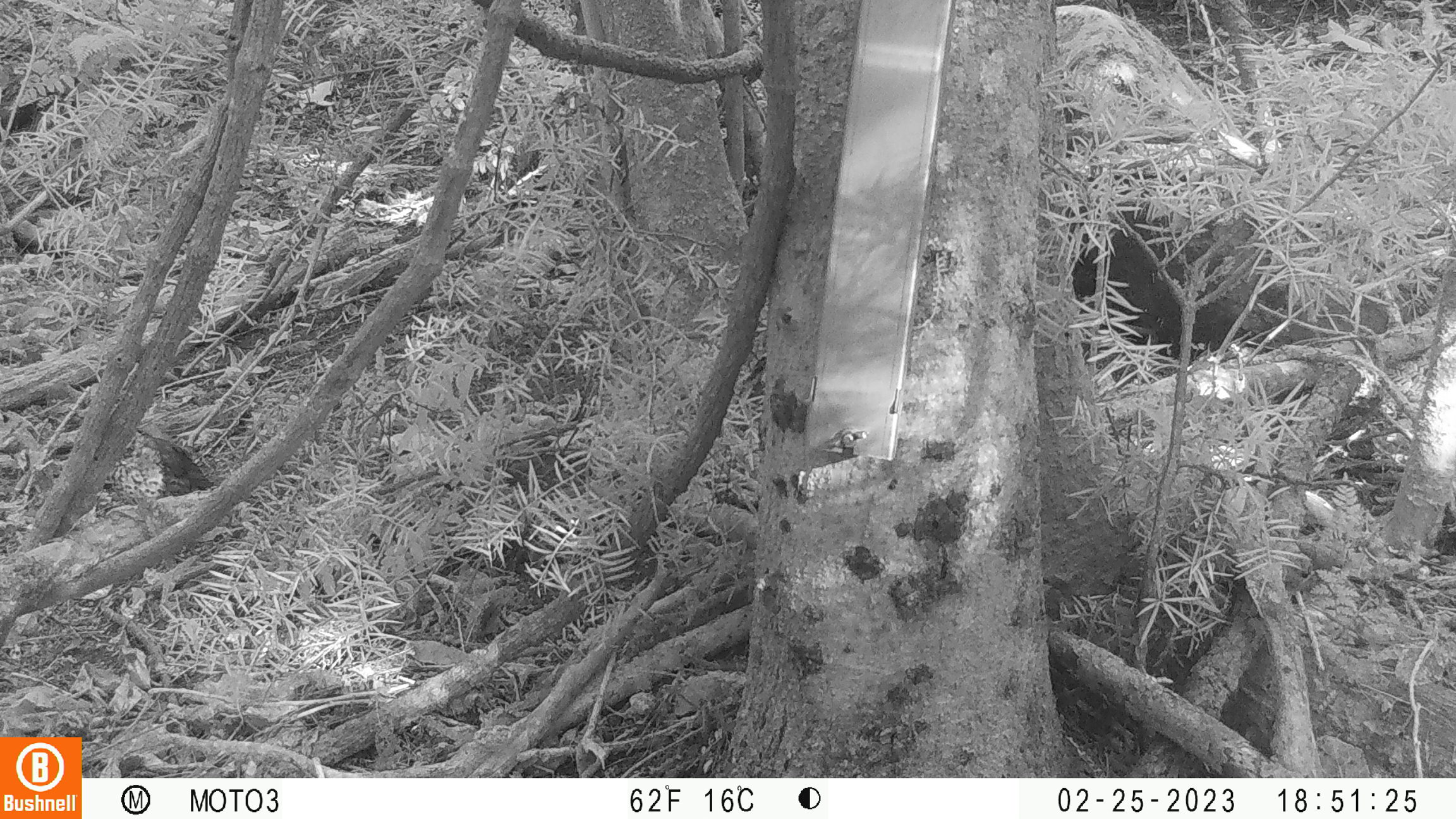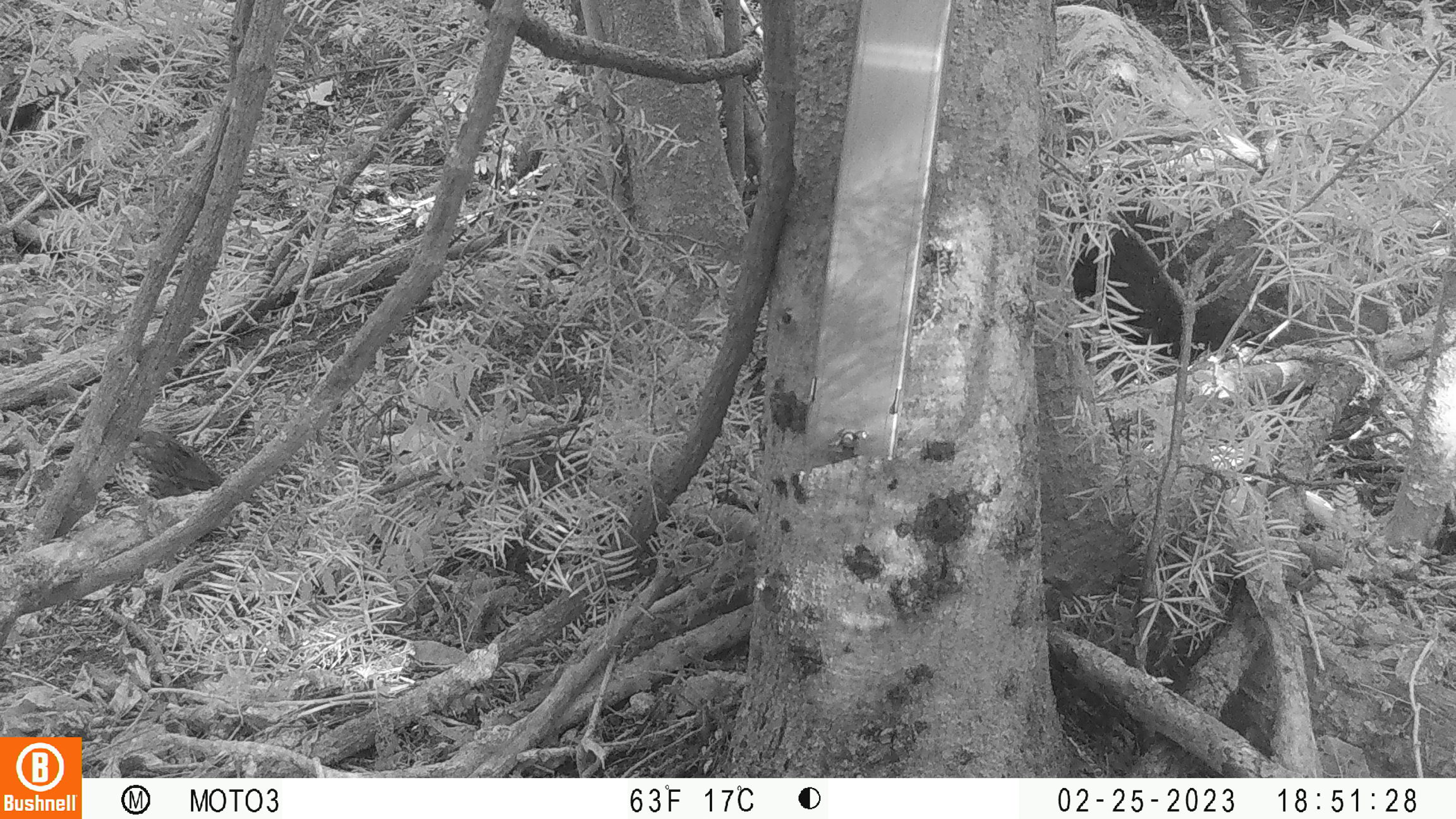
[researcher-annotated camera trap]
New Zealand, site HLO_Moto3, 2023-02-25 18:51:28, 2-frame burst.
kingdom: Animalia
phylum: Chordata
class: Aves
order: Passeriformes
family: Turdidae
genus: Turdus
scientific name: Turdus philomelos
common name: song thrush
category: thrush